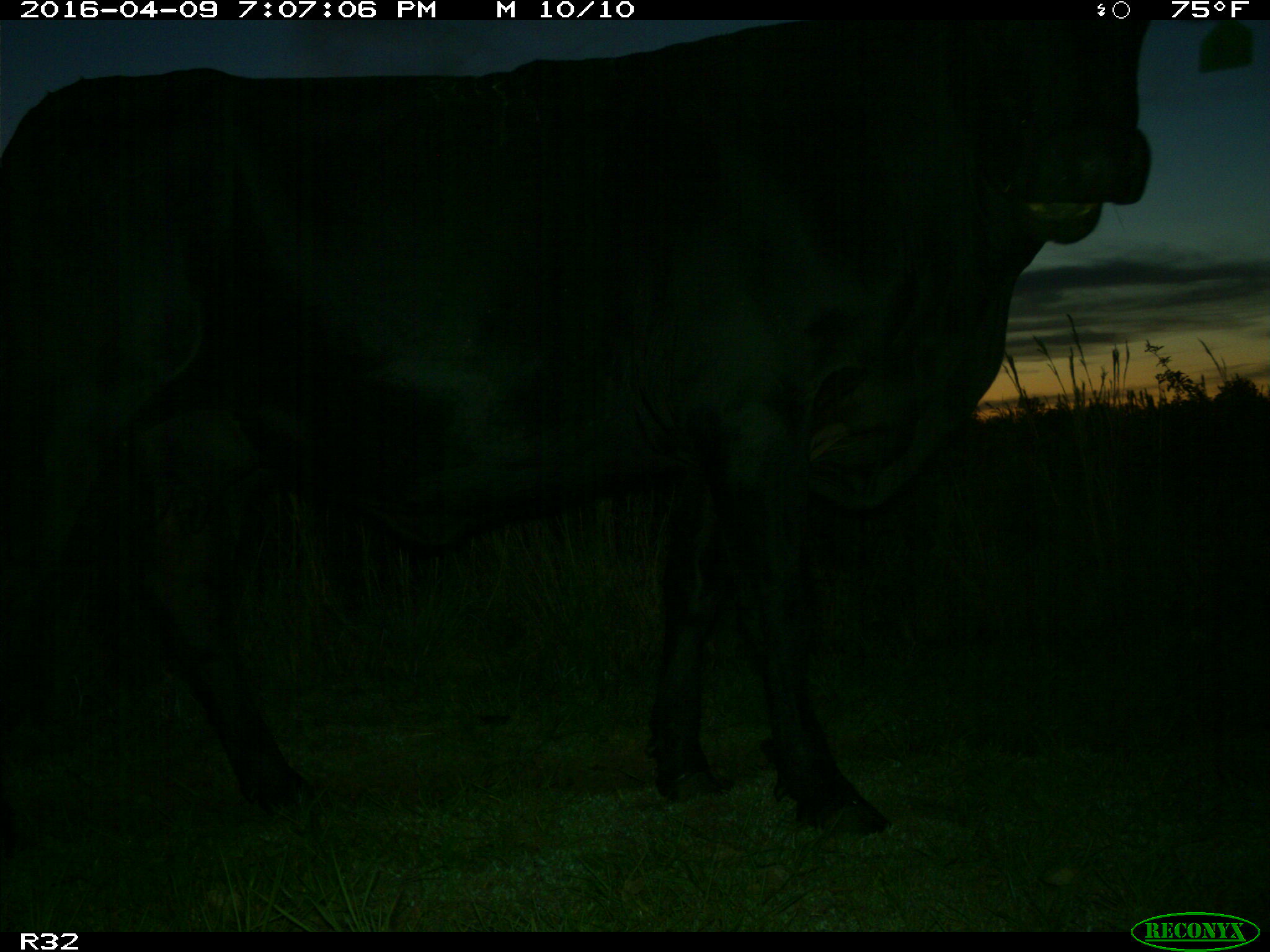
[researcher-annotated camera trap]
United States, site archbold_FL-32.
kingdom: Animalia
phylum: Chordata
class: Mammalia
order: Artiodactyla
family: Bovidae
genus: Bos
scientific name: Bos taurus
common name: domestic cow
Bos taurus (domestic cow).